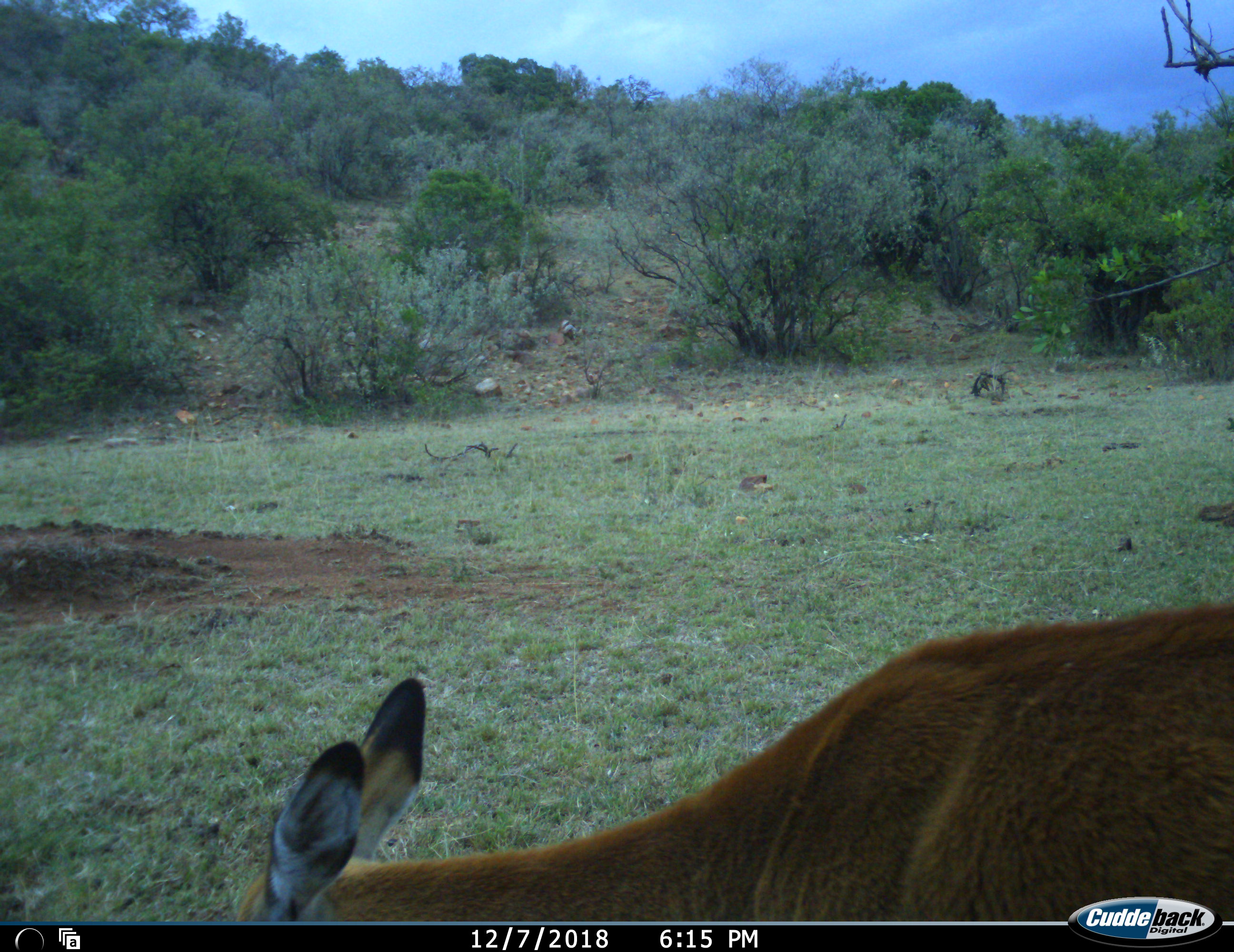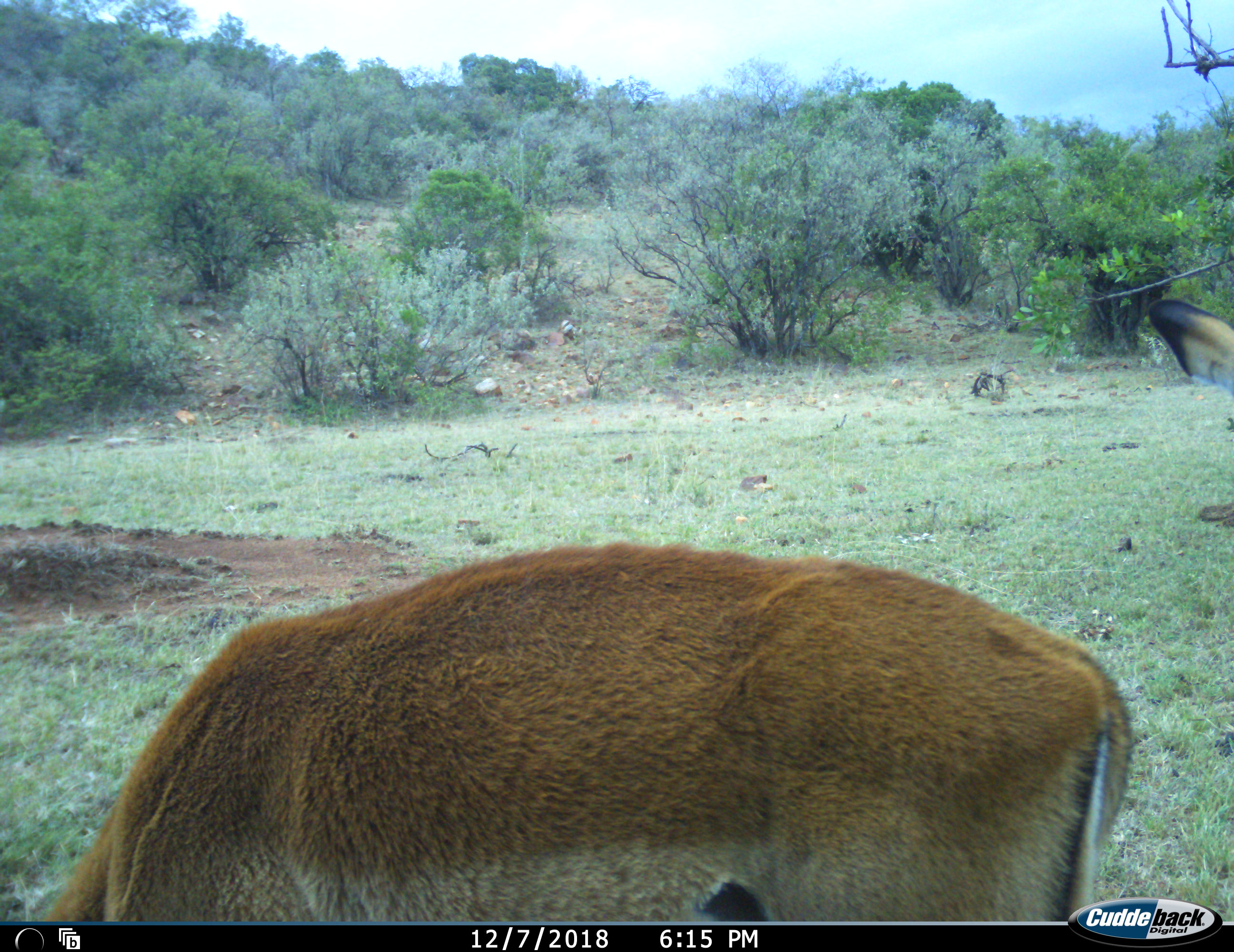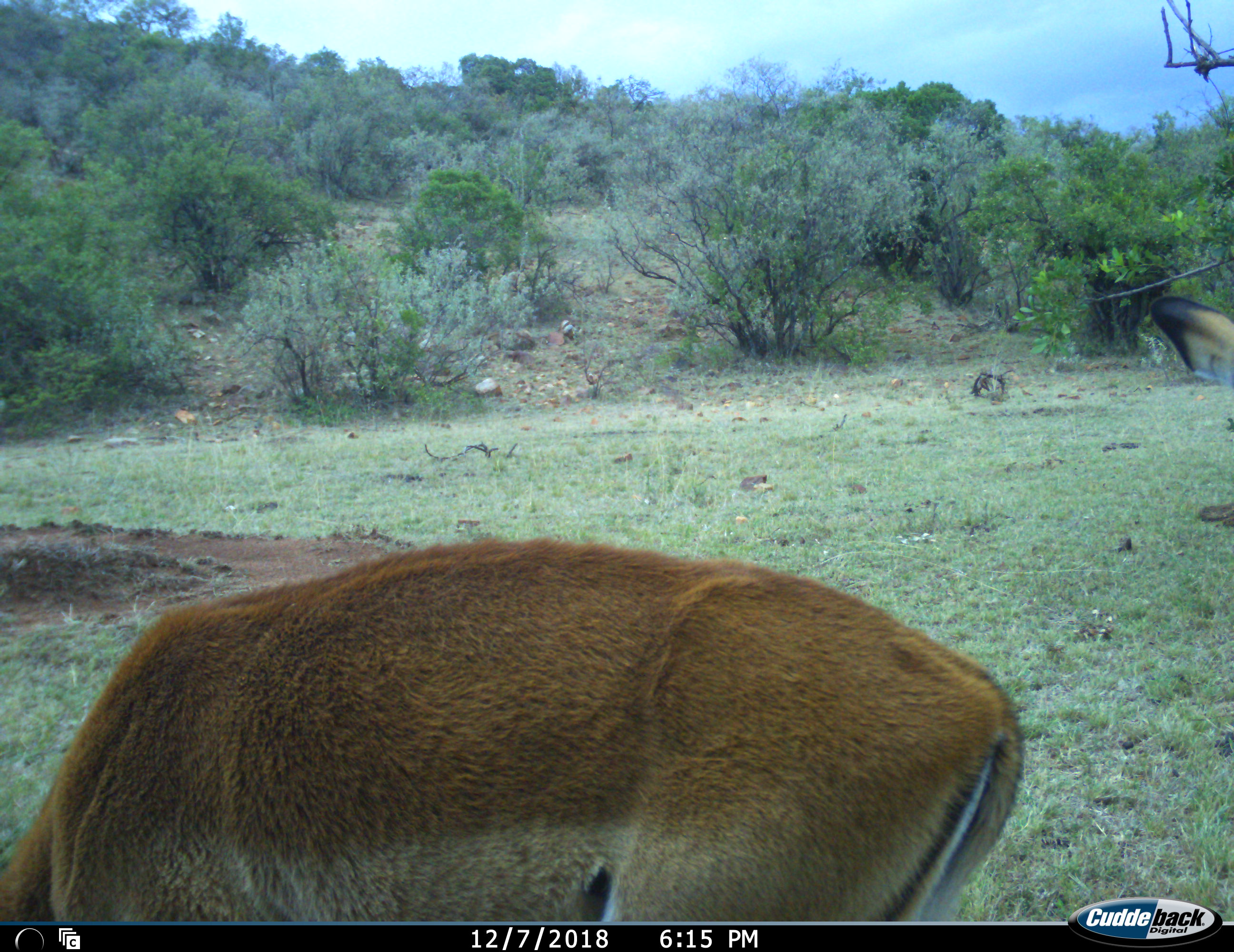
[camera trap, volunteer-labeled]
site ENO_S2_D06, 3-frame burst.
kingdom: Animalia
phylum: Chordata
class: Mammalia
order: Artiodactyla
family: Bovidae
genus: Aepyceros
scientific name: Aepyceros melampus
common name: impala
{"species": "impala (Aepyceros melampus)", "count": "2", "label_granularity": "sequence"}